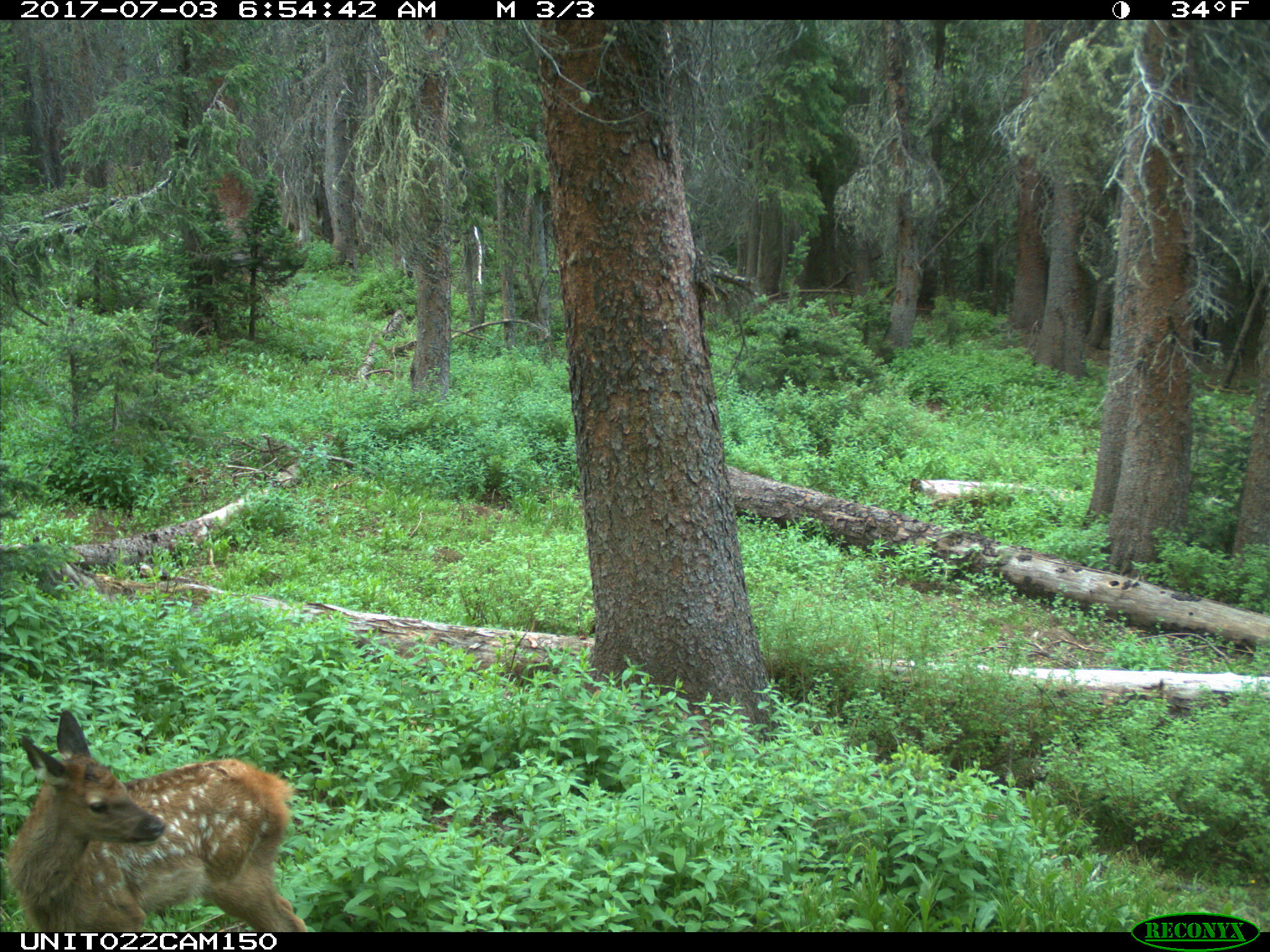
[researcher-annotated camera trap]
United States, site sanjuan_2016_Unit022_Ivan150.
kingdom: Animalia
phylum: Chordata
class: Mammalia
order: Artiodactyla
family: Cervidae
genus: Cervus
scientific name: Cervus elaphus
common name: red deer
Cervus elaphus (red deer).